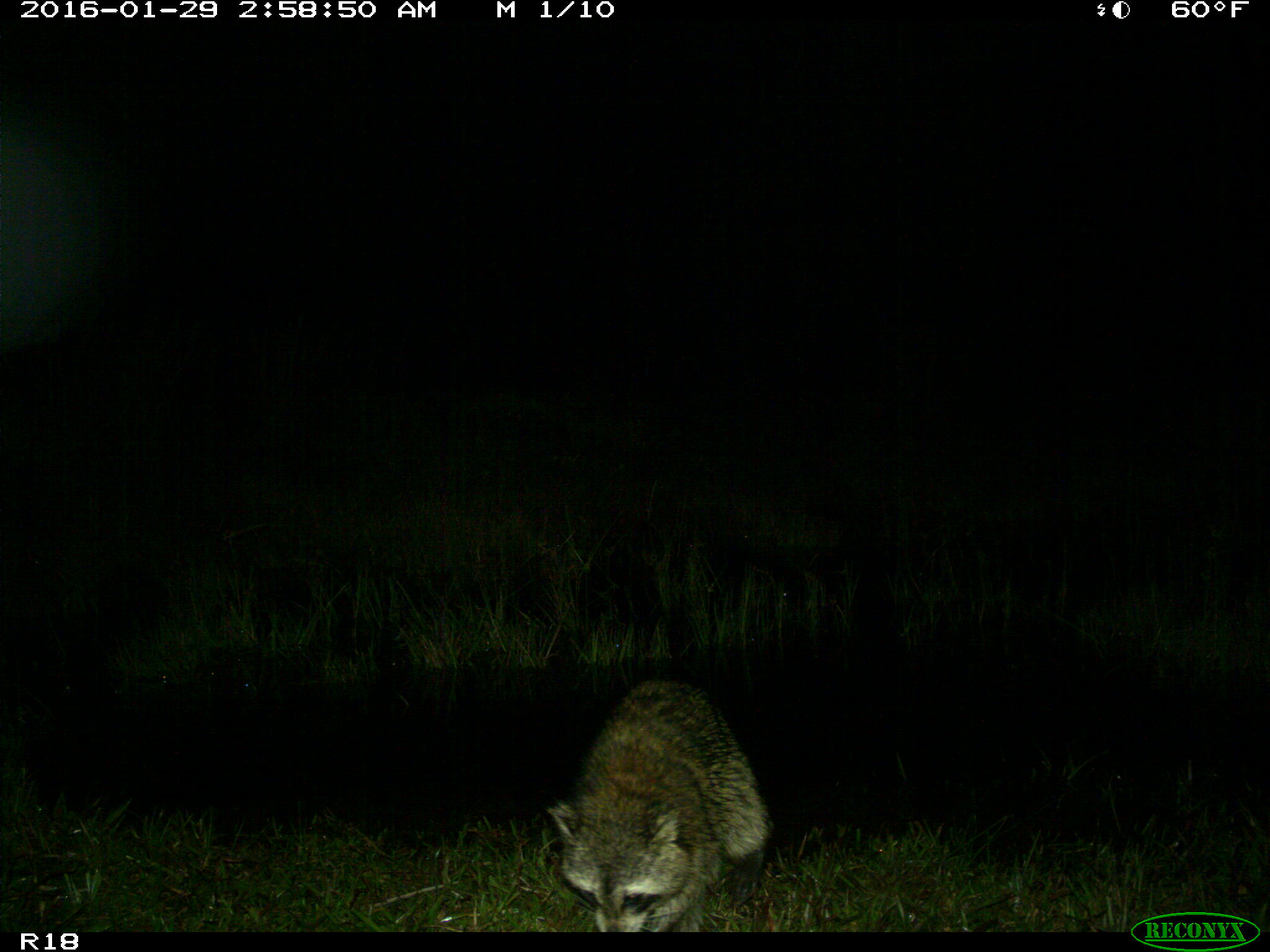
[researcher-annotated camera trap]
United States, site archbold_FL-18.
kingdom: Animalia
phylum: Chordata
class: Mammalia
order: Carnivora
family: Procyonidae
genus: Procyon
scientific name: Procyon lotor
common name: common raccoon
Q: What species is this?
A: Procyon lotor (common raccoon).